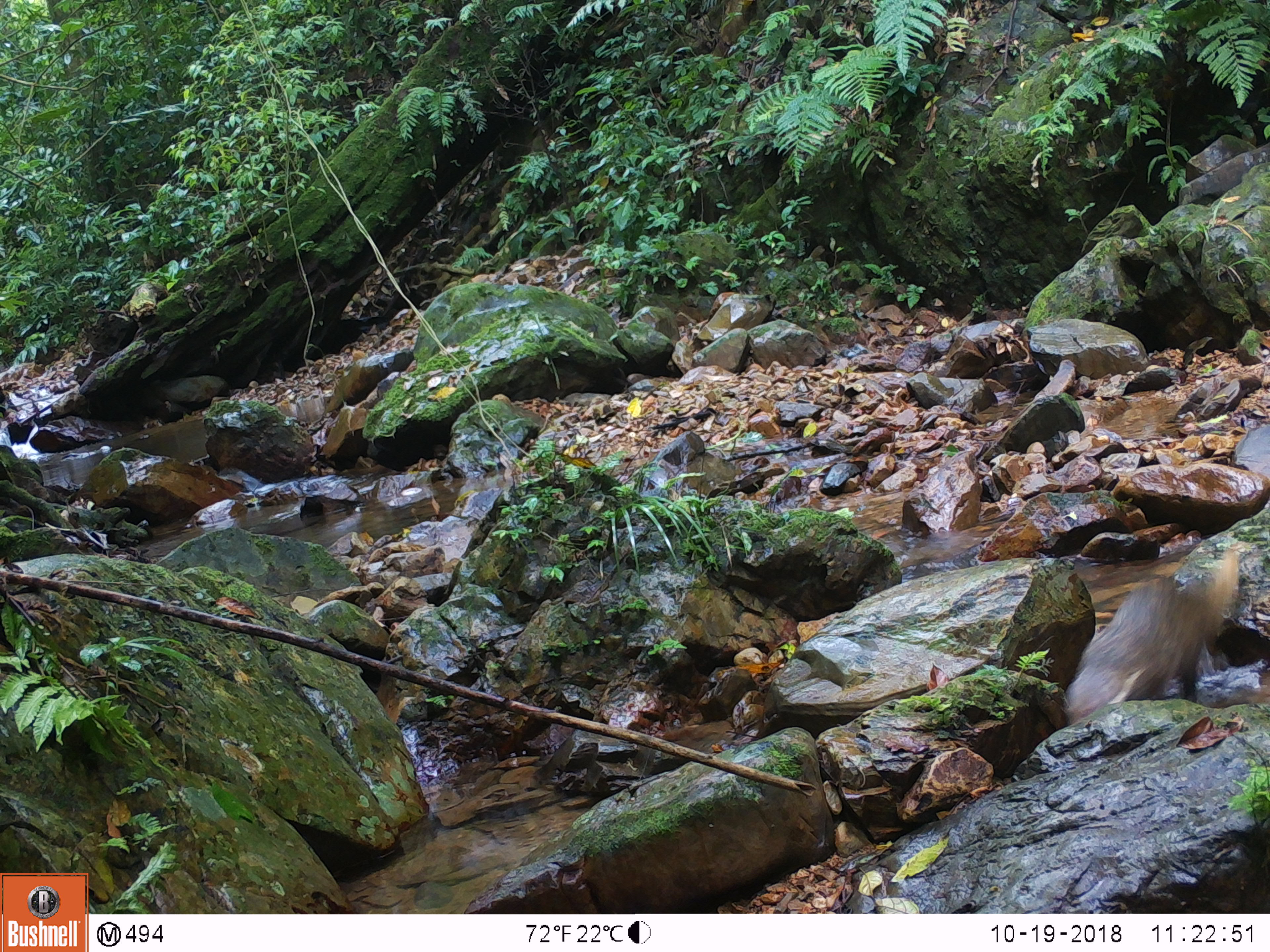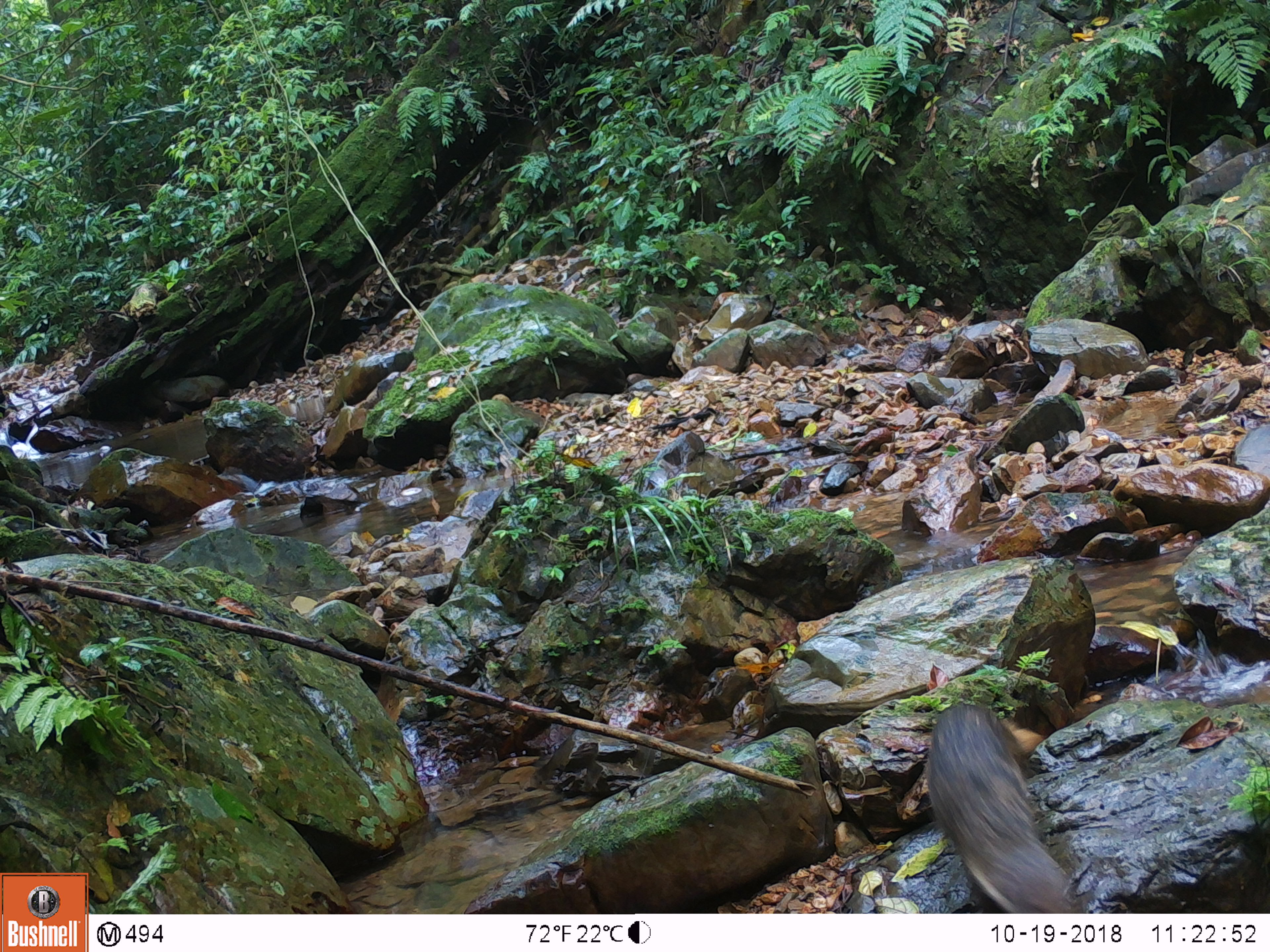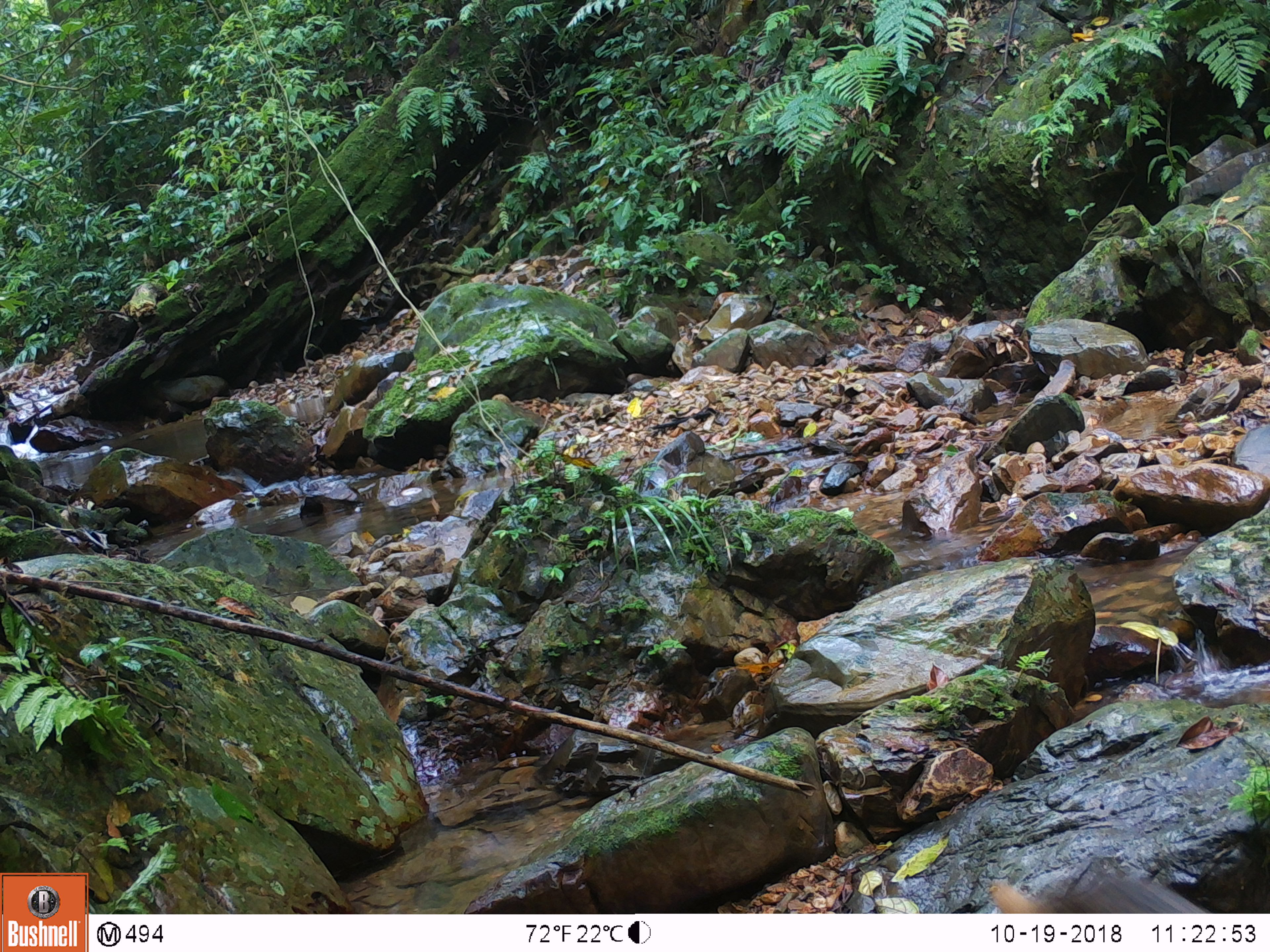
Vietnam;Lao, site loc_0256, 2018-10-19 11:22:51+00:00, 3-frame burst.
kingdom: Animalia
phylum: Chordata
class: Mammalia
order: Carnivora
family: Herpestidae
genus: Urva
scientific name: Urva urva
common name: crab-eating mongoose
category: crab eating mongoose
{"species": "crab eating mongoose (crab-eating mongoose) (Urva urva)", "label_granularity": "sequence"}